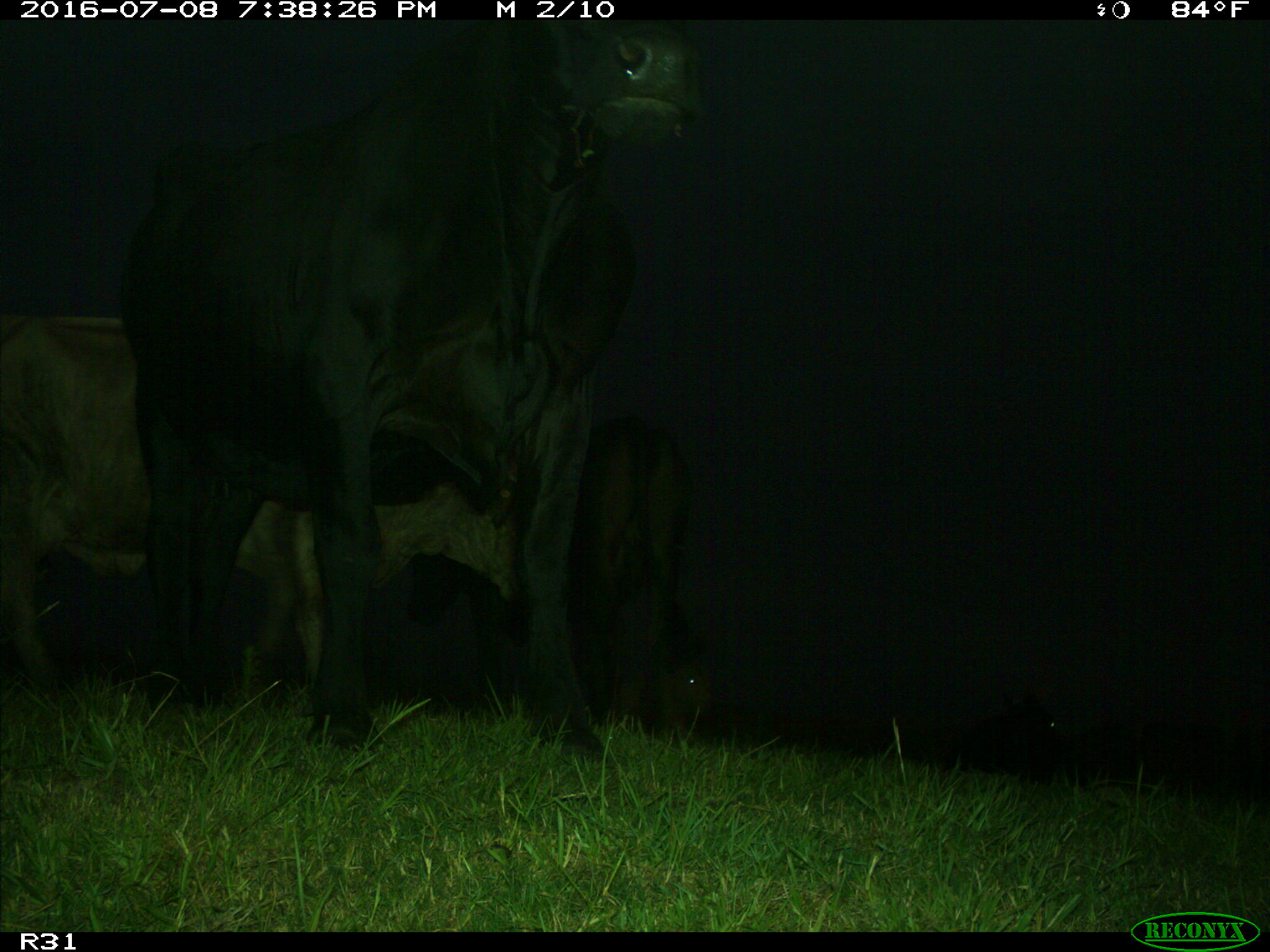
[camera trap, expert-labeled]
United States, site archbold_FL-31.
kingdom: Animalia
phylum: Chordata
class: Mammalia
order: Artiodactyla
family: Bovidae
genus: Bos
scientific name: Bos taurus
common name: domestic cow